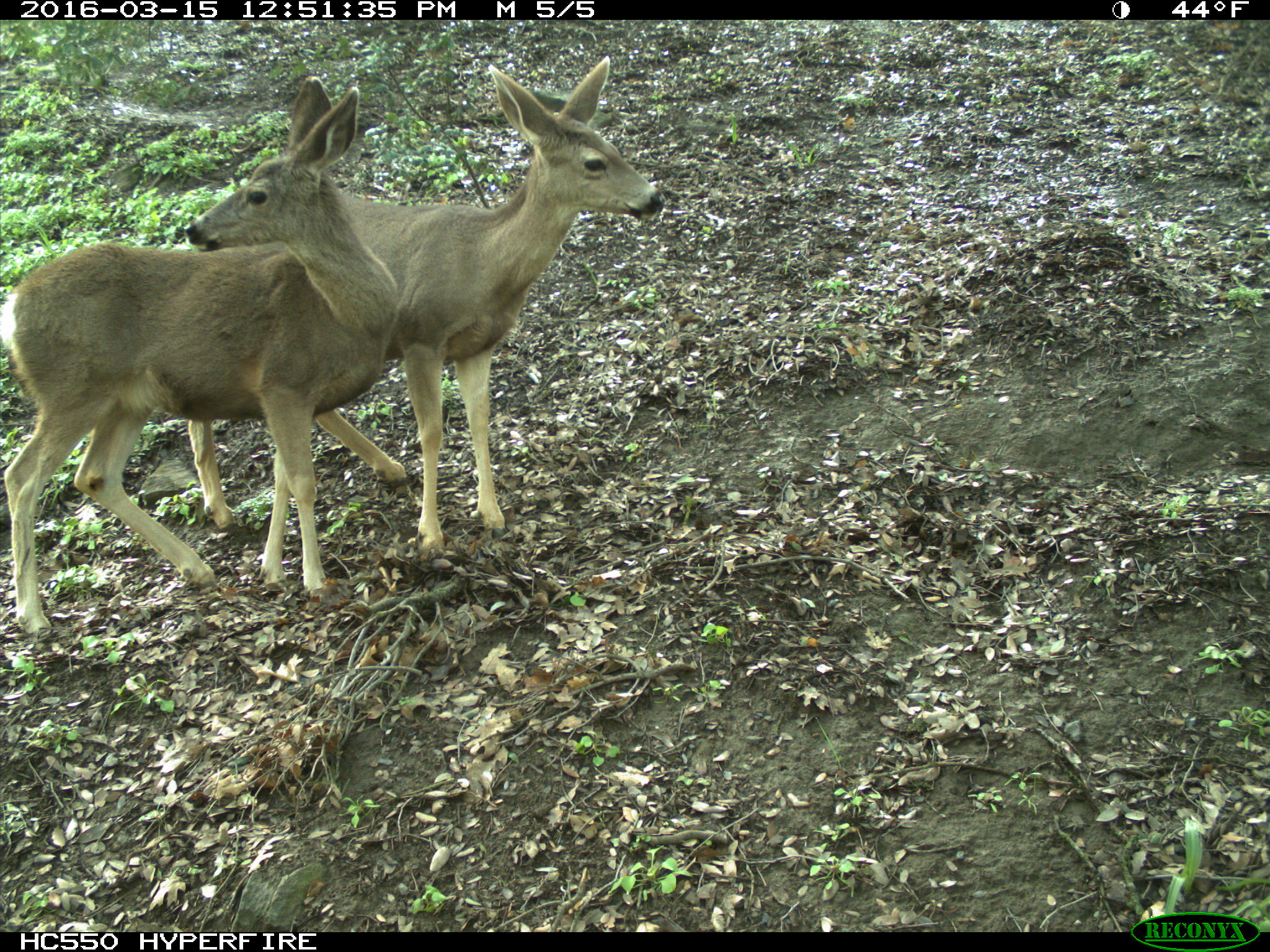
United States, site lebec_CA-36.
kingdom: Animalia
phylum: Chordata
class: Mammalia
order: Artiodactyla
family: Cervidae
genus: Odocoileus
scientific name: Odocoileus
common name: deer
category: unidentified deer